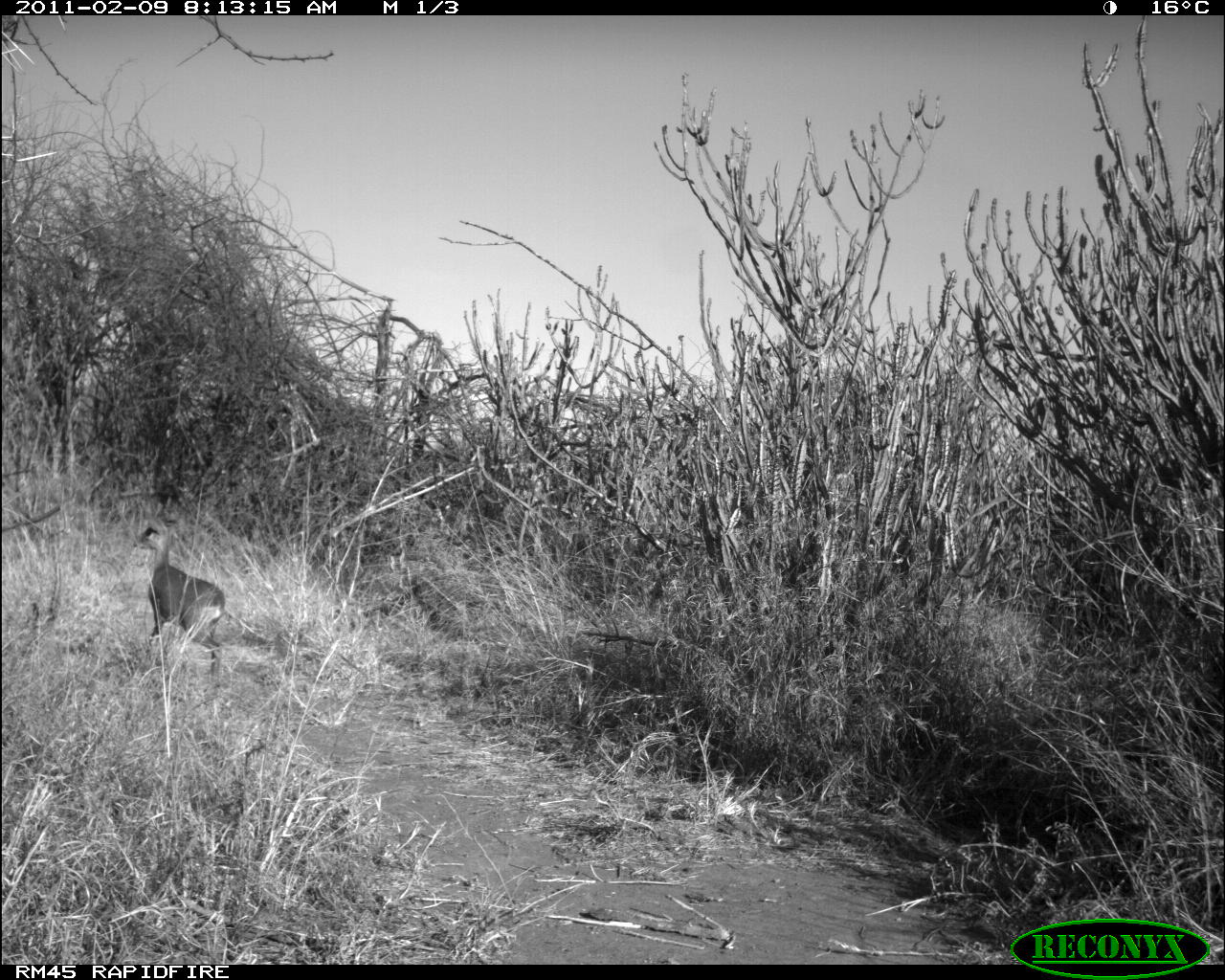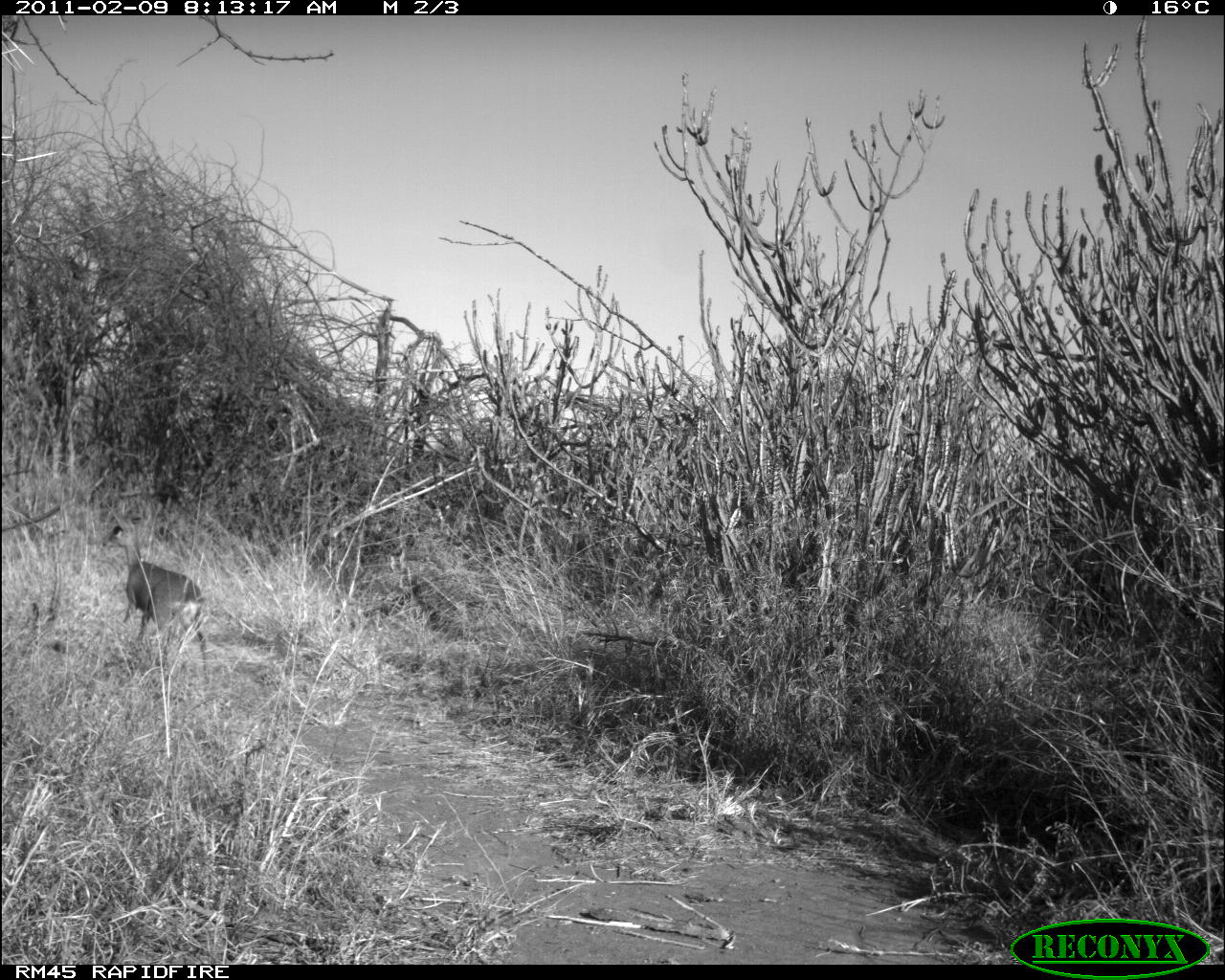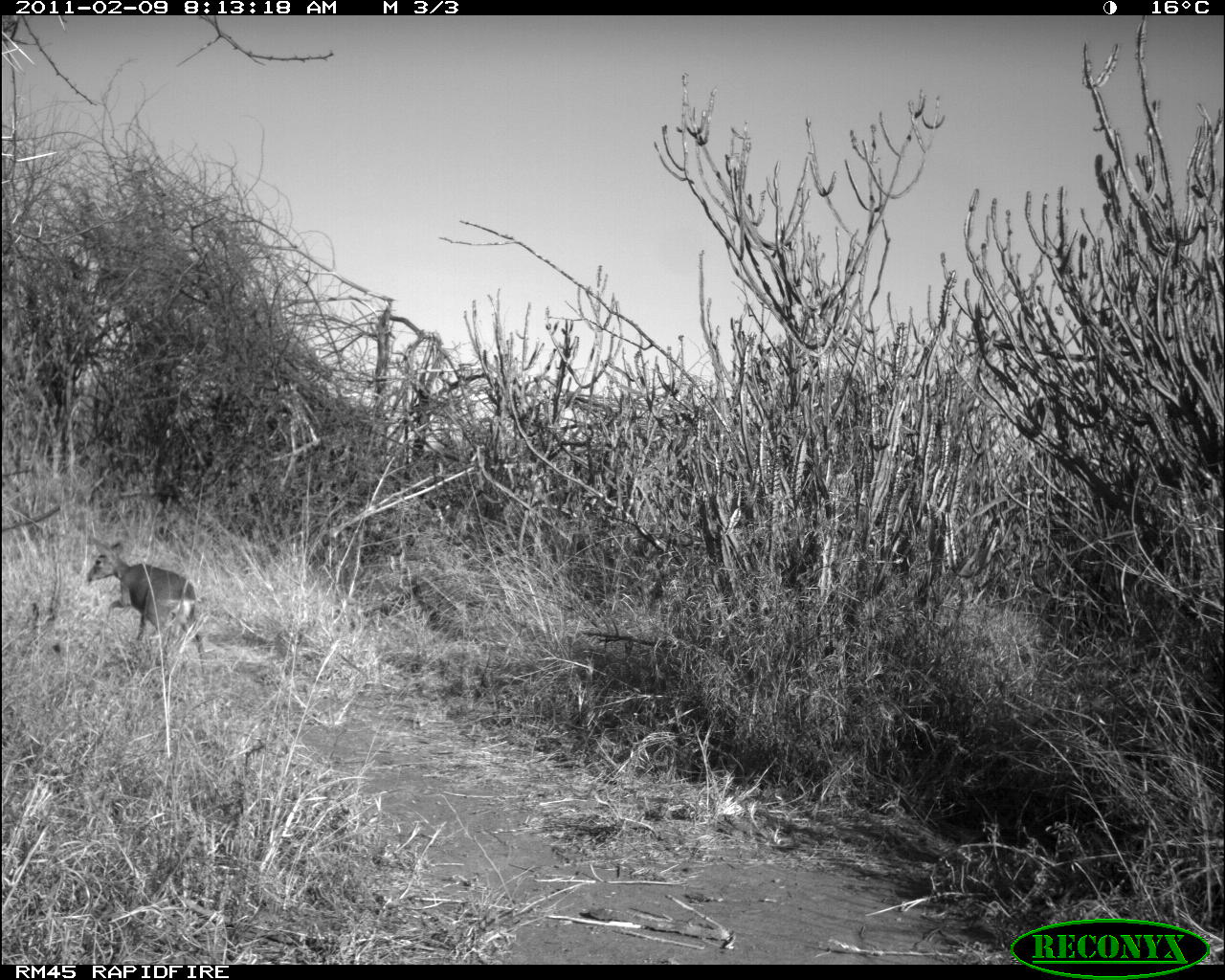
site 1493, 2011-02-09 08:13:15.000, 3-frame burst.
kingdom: Animalia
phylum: Chordata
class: Mammalia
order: Artiodactyla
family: Bovidae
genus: Madoqua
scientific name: Madoqua guentheri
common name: günther's dik-dik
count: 1